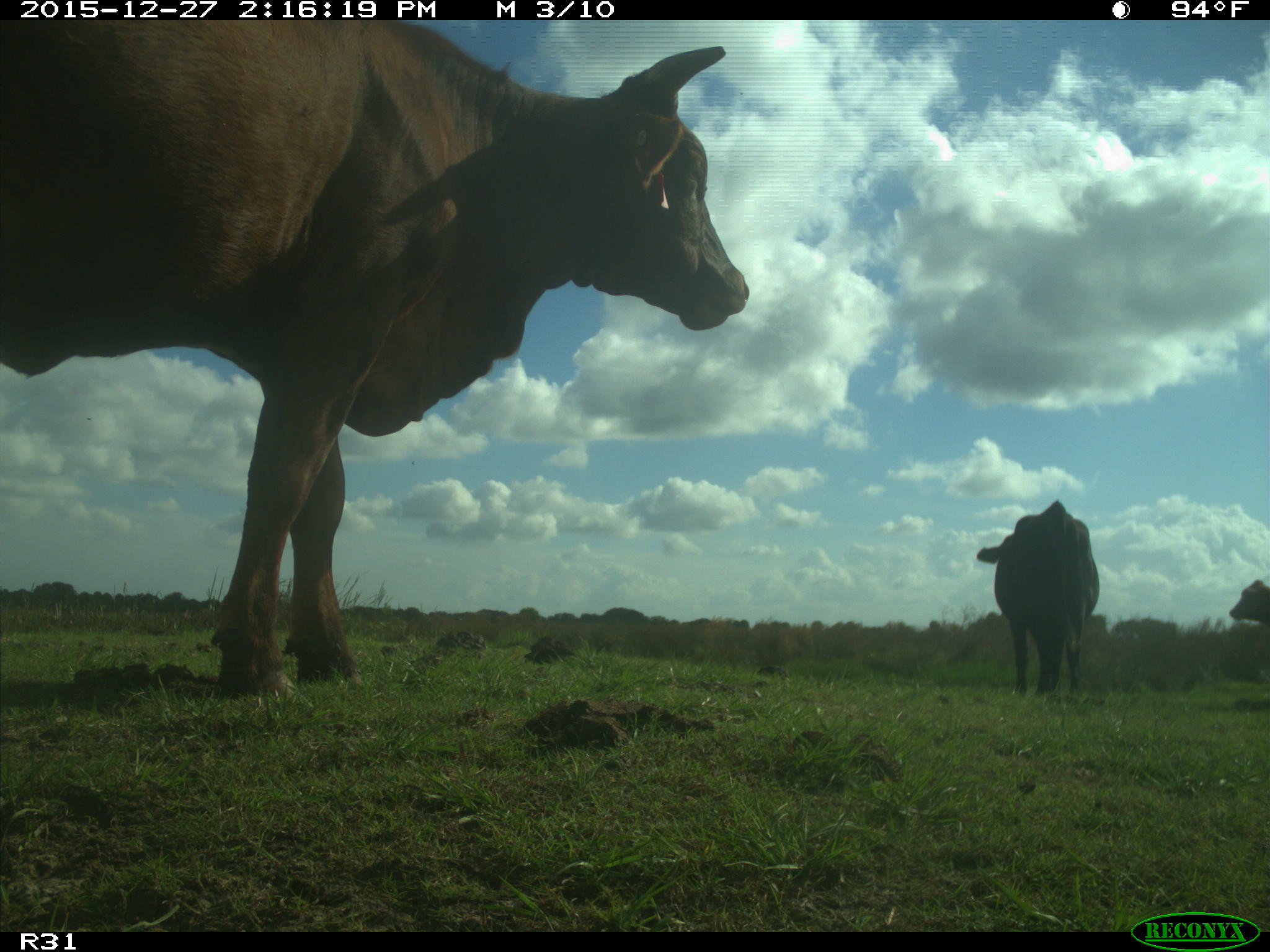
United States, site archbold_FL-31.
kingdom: Animalia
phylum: Chordata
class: Mammalia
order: Artiodactyla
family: Bovidae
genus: Bos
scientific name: Bos taurus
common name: domestic cow